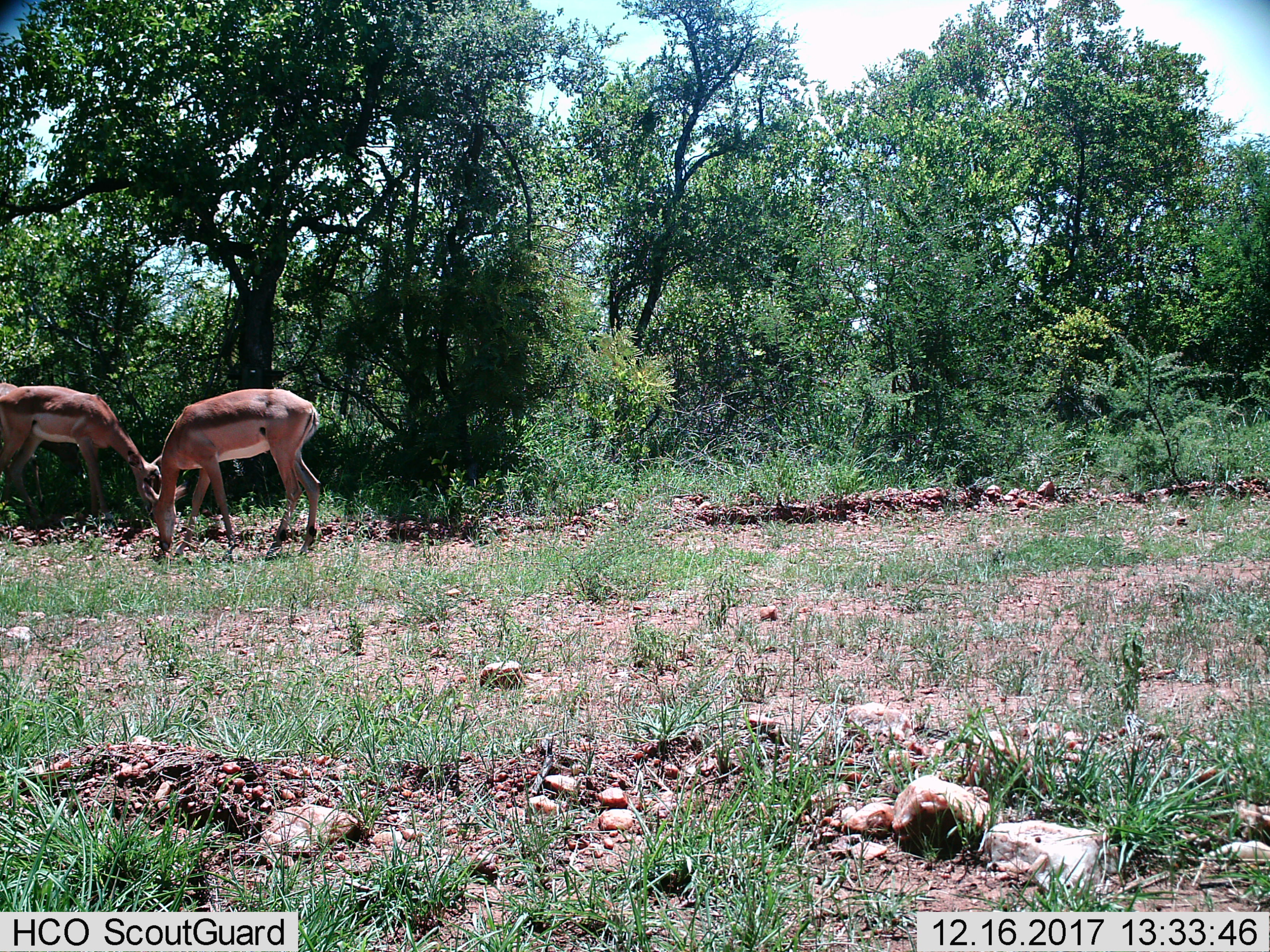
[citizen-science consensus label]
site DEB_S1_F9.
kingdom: Animalia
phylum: Chordata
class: Mammalia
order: Artiodactyla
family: Bovidae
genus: Aepyceros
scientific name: Aepyceros melampus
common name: impala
Impala (Aepyceros melampus), count 2. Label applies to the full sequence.